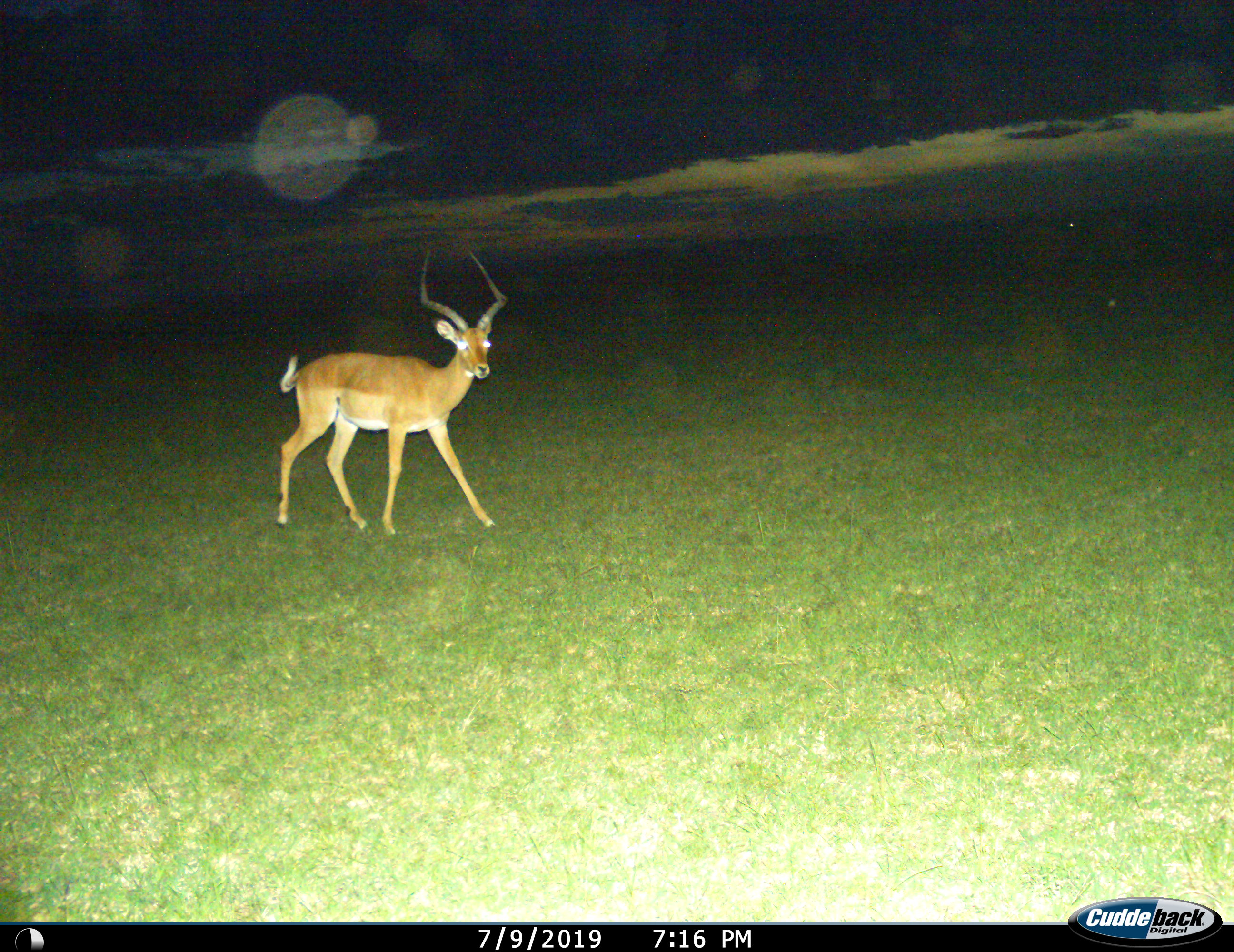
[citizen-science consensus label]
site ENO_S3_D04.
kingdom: Animalia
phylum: Chordata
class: Mammalia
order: Artiodactyla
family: Bovidae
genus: Aepyceros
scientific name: Aepyceros melampus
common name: impala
Impala (Aepyceros melampus), count 1. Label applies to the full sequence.